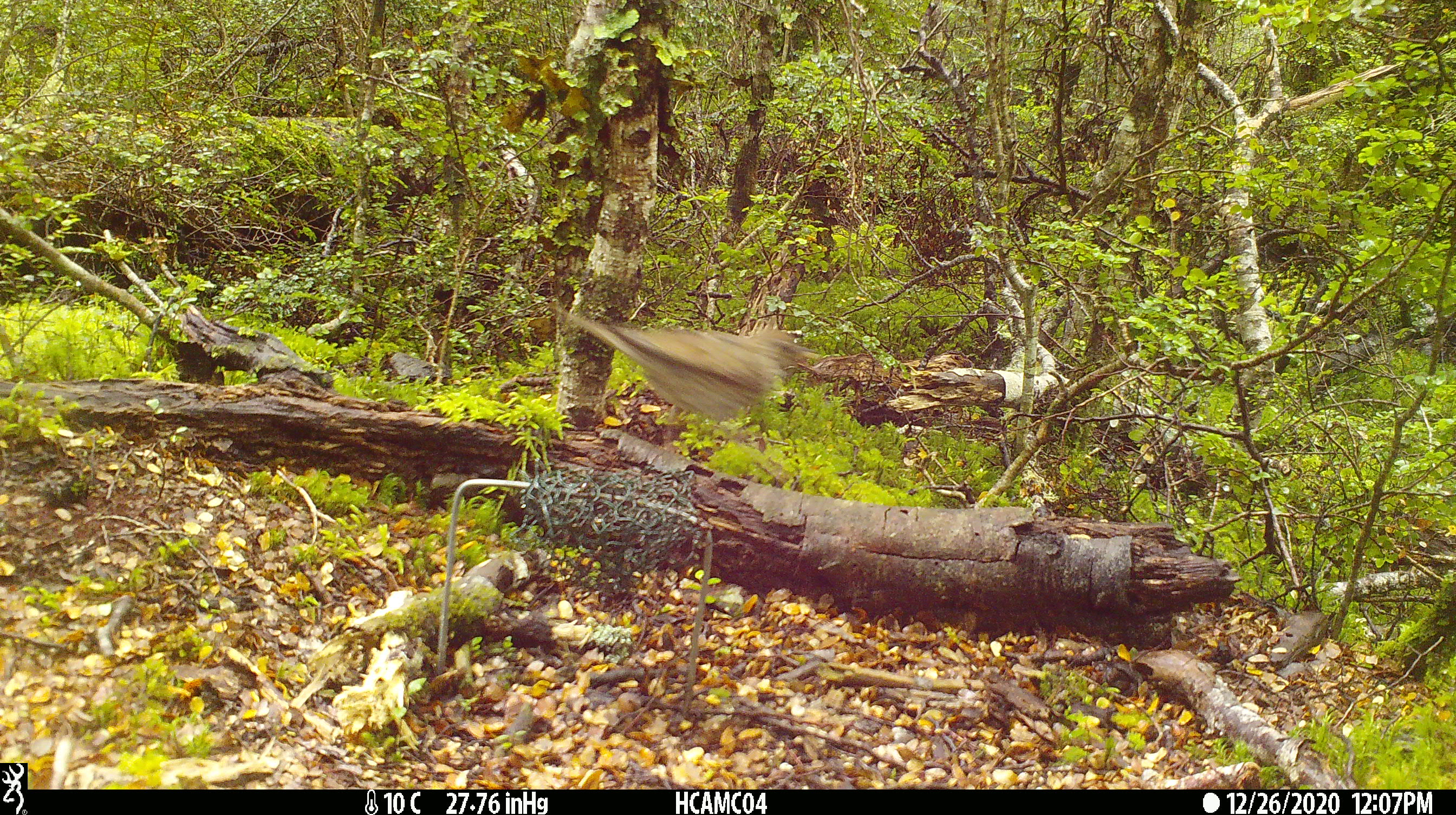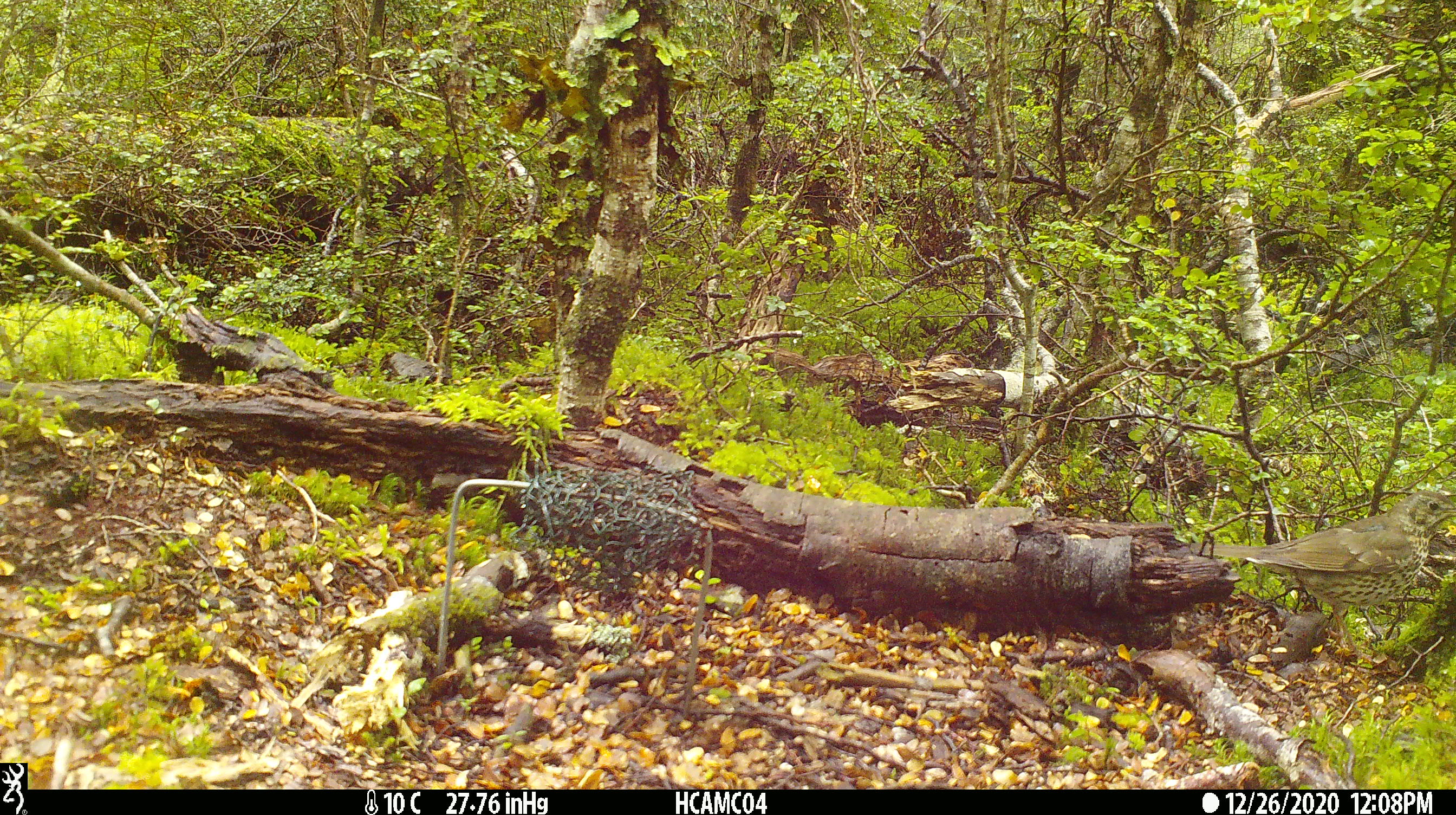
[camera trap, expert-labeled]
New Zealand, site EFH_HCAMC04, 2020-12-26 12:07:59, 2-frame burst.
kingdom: Animalia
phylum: Chordata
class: Aves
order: Passeriformes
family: Turdidae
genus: Turdus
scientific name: Turdus philomelos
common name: song thrush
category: thrush